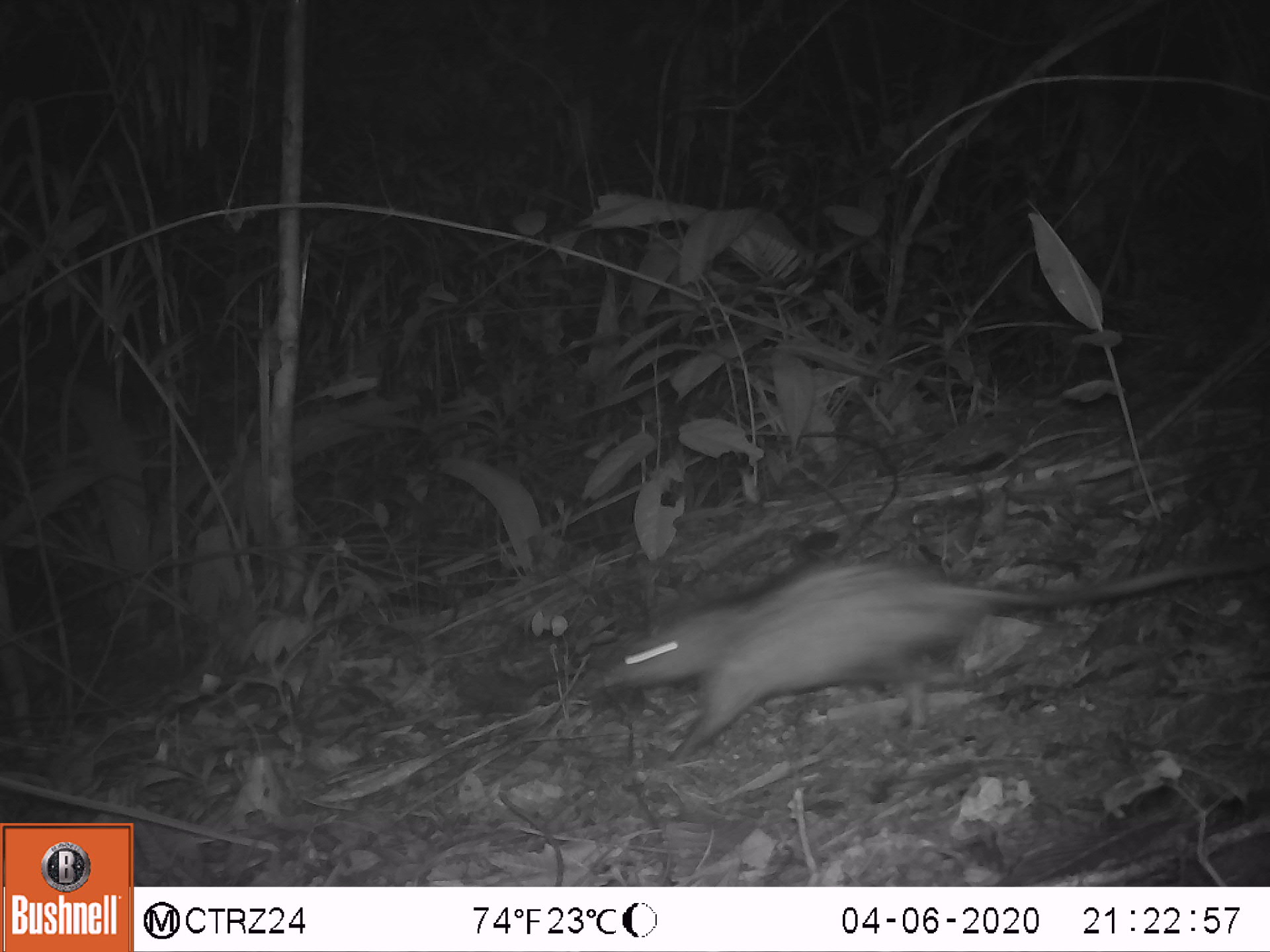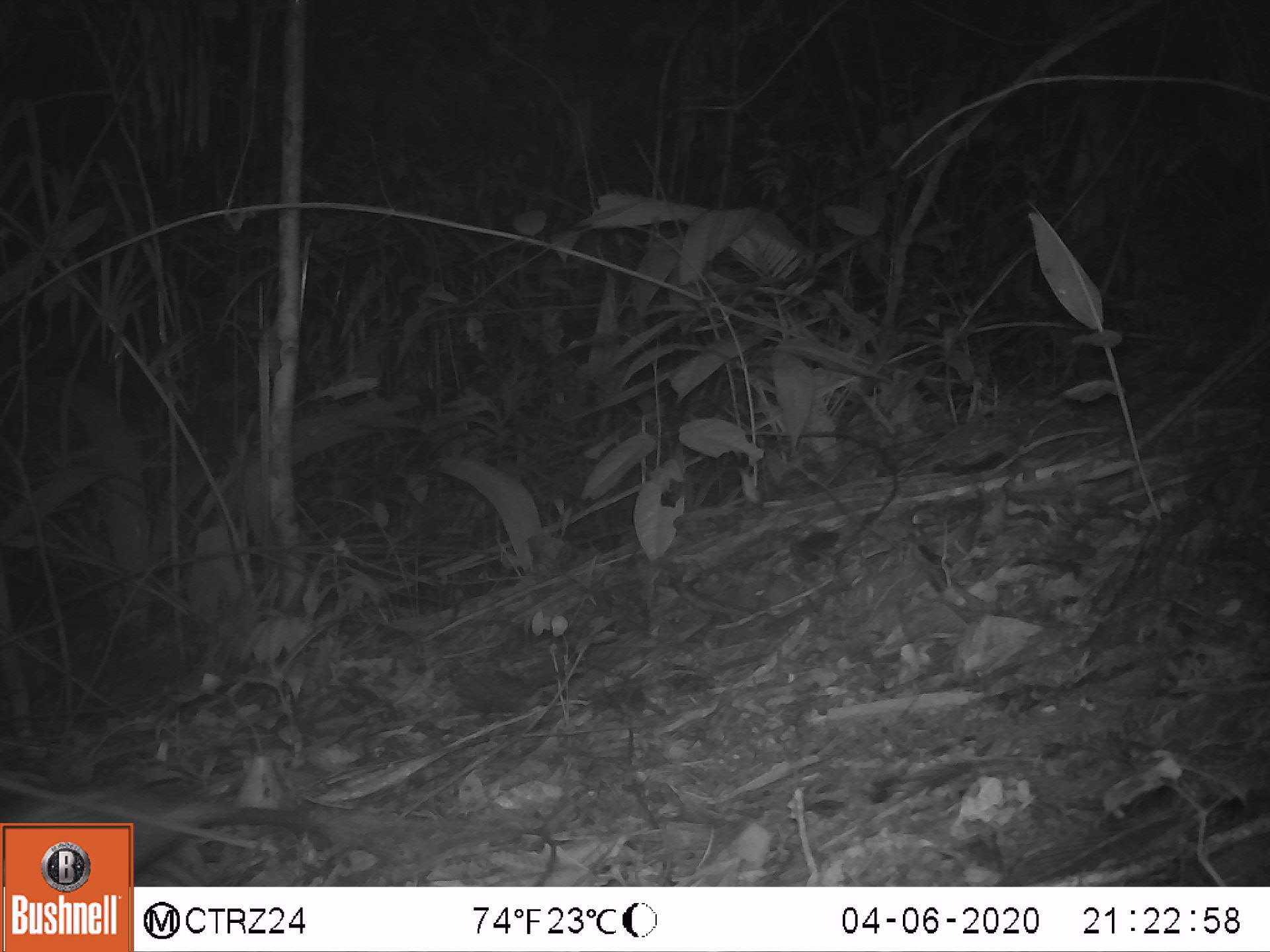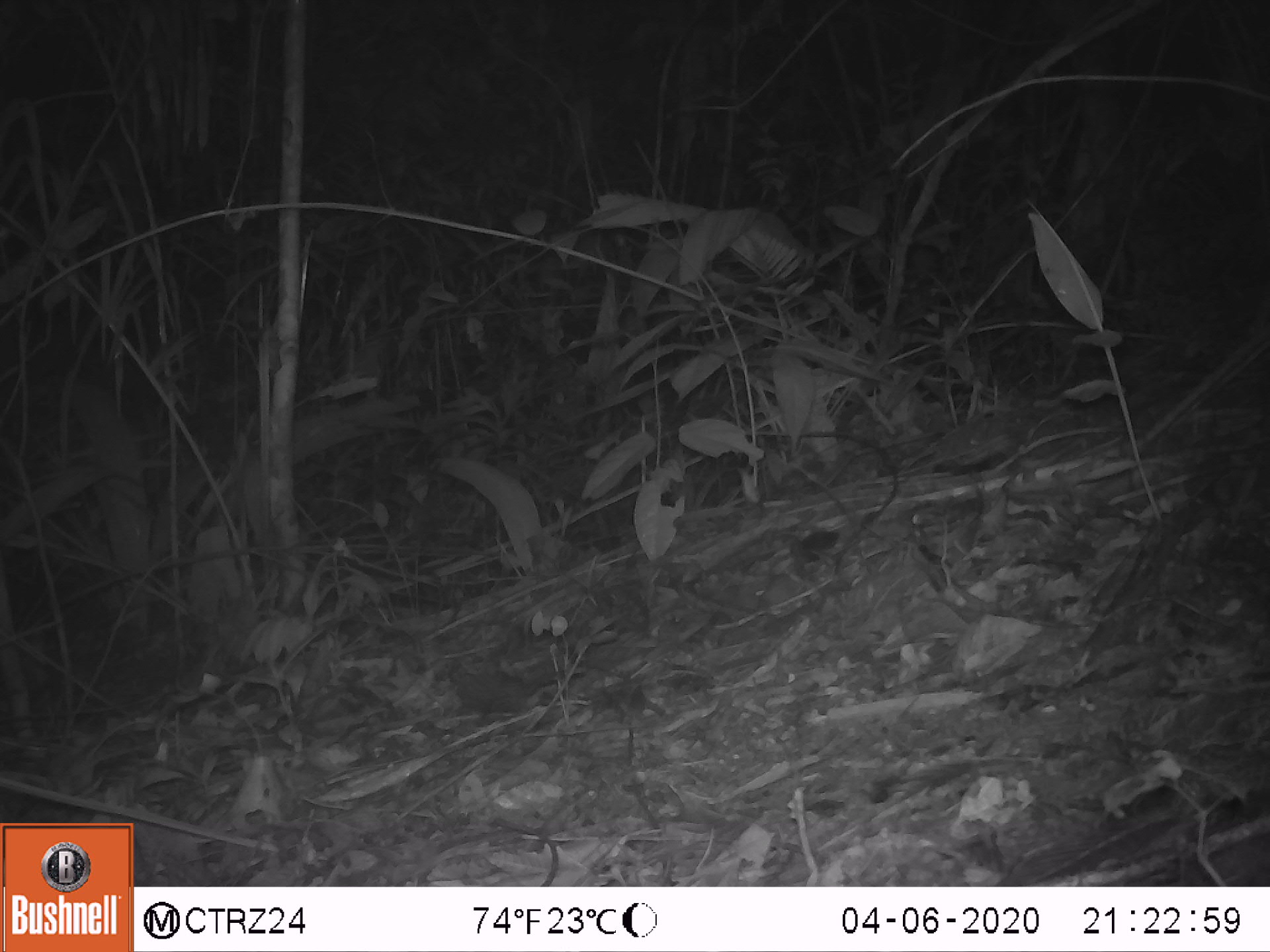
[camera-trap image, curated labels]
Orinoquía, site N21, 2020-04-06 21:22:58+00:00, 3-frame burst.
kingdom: Animalia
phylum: Chordata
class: Mammalia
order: Didelphimorphia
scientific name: Didelphimorphia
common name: possum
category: unknown possum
Unknown possum (possum) (Didelphimorphia).